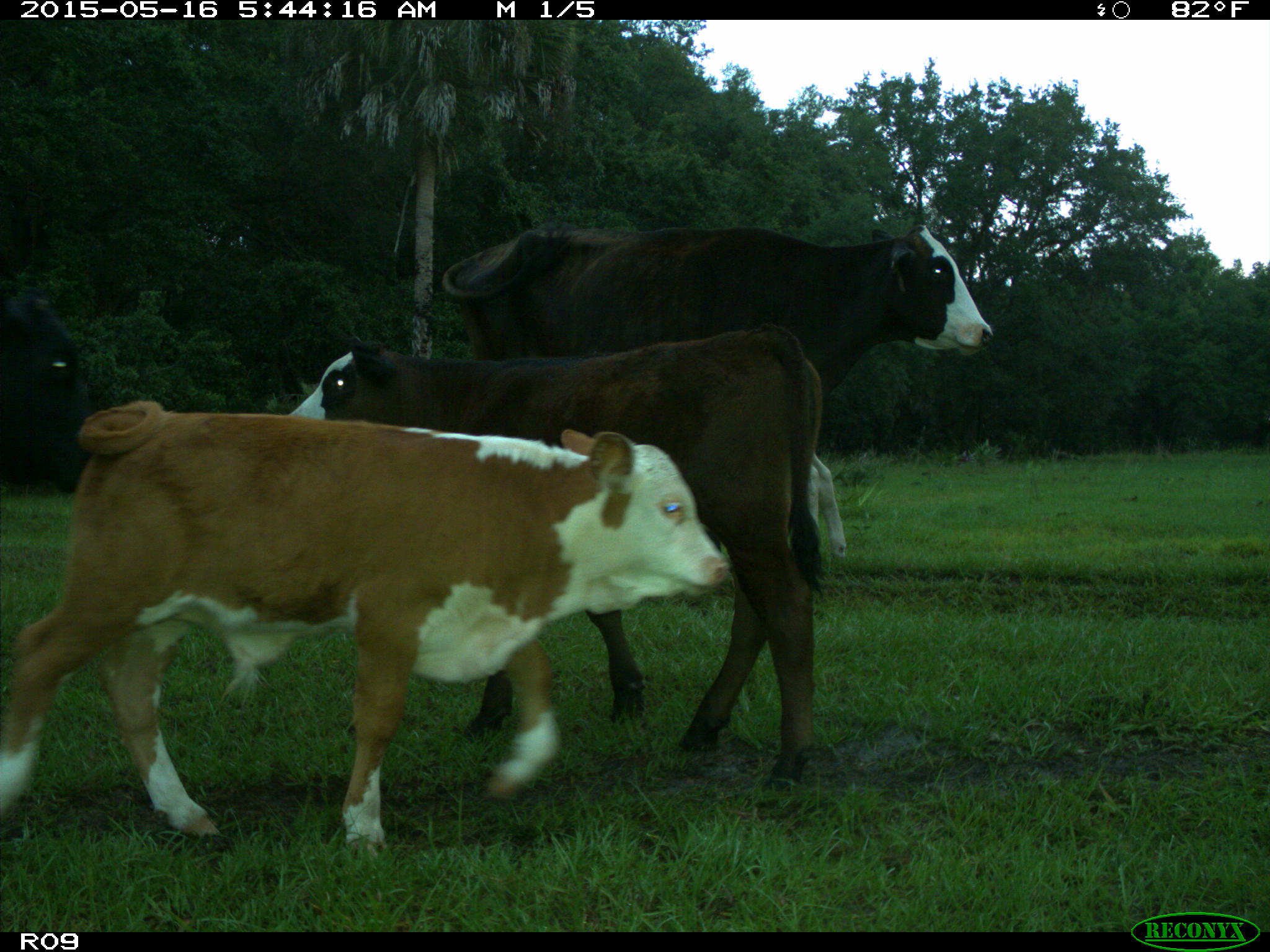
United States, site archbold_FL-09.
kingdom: Animalia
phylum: Chordata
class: Mammalia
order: Artiodactyla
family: Bovidae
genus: Bos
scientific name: Bos taurus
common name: domestic cow